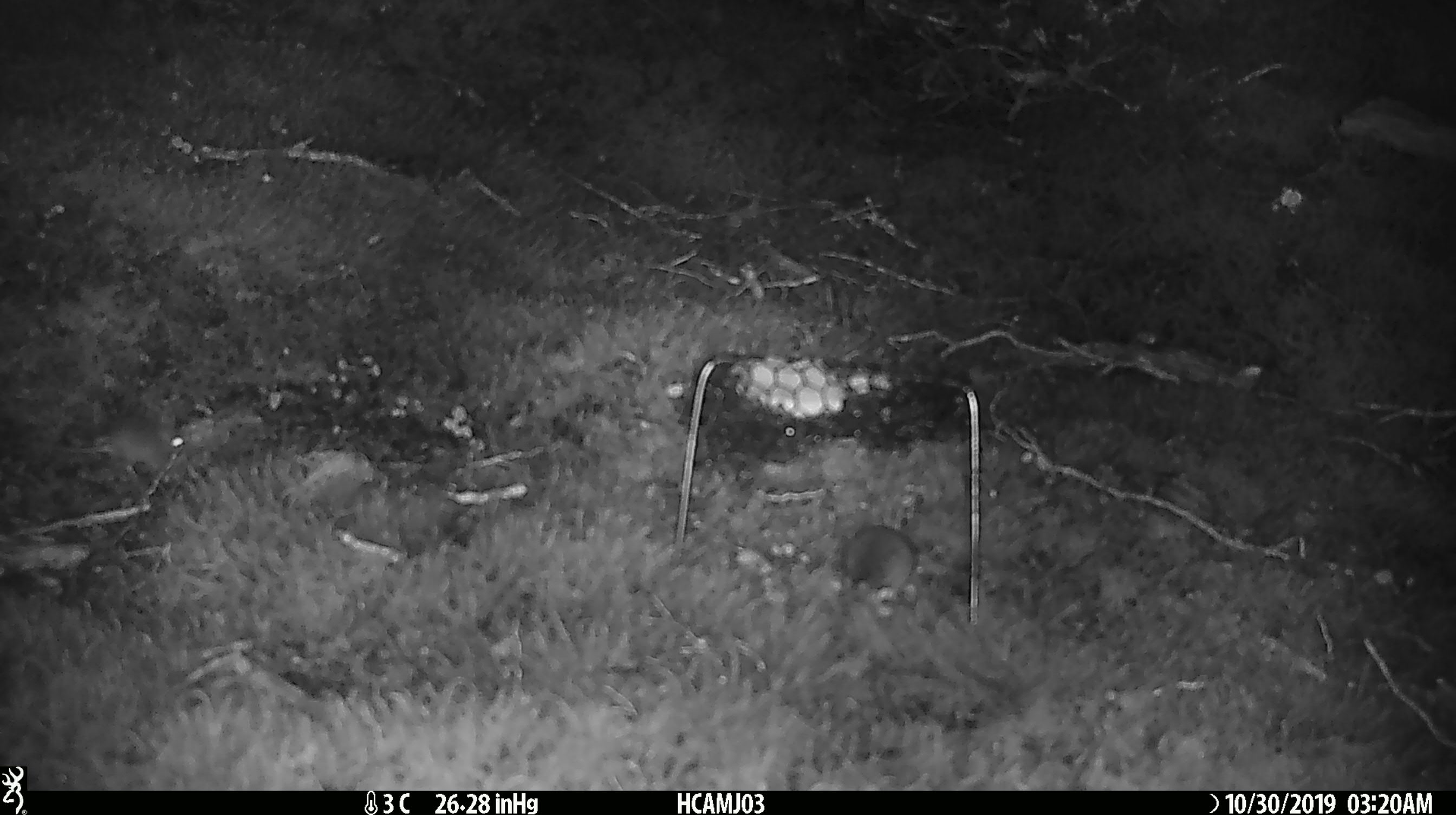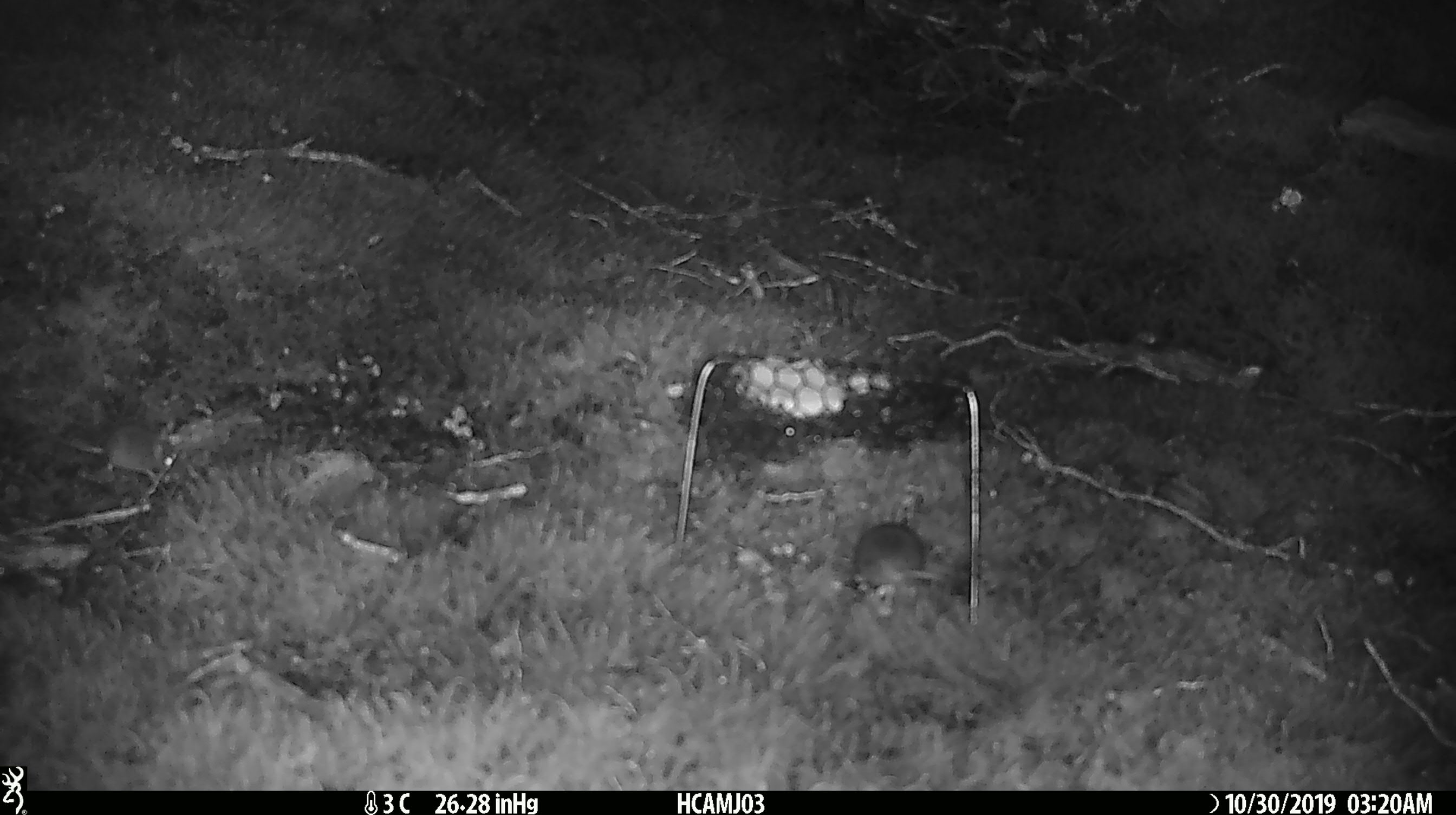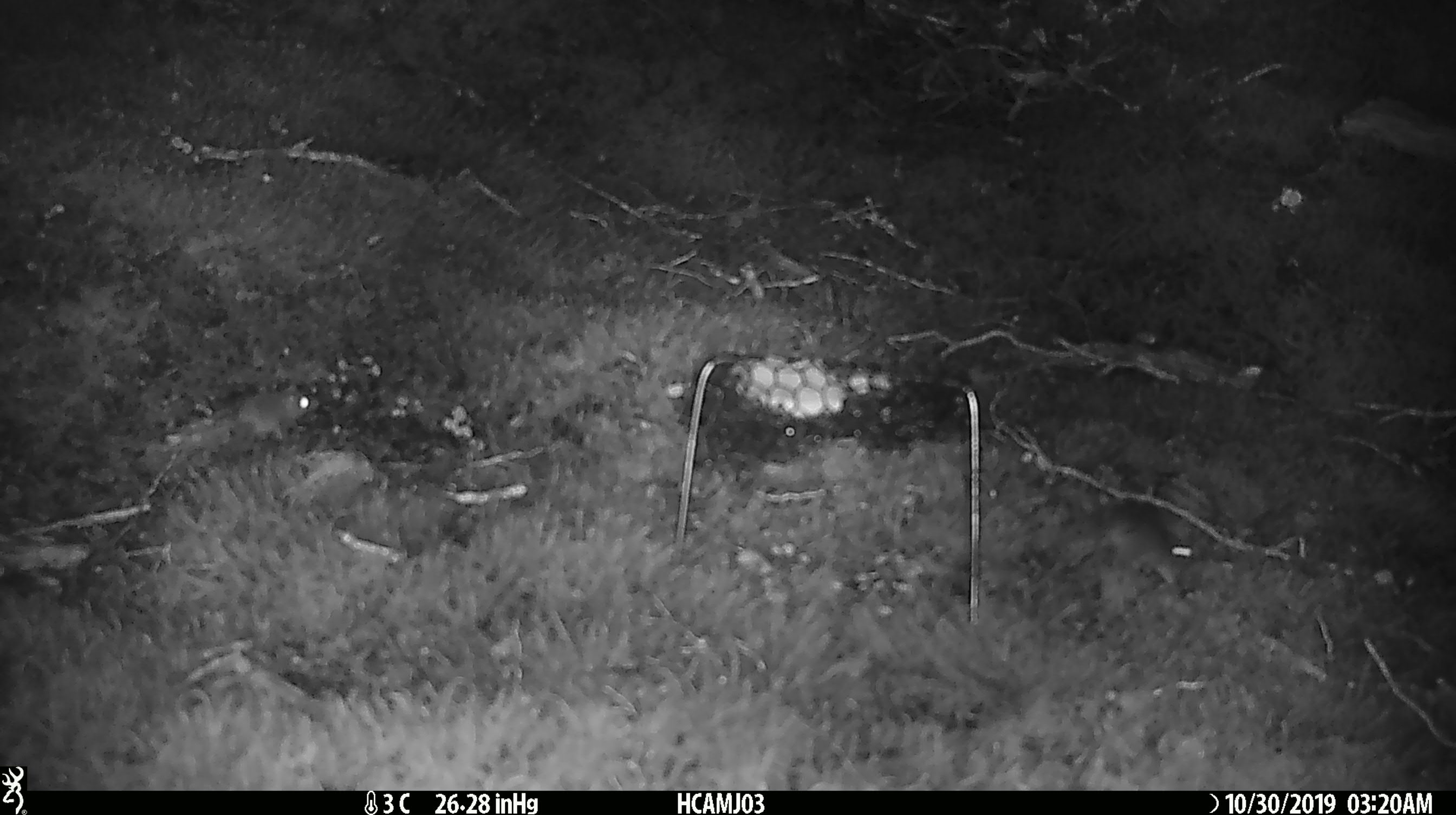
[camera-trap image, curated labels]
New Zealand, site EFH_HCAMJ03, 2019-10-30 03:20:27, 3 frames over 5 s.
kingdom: Animalia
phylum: Chordata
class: Mammalia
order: Rodentia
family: Muridae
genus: Mus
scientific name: Mus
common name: mouse